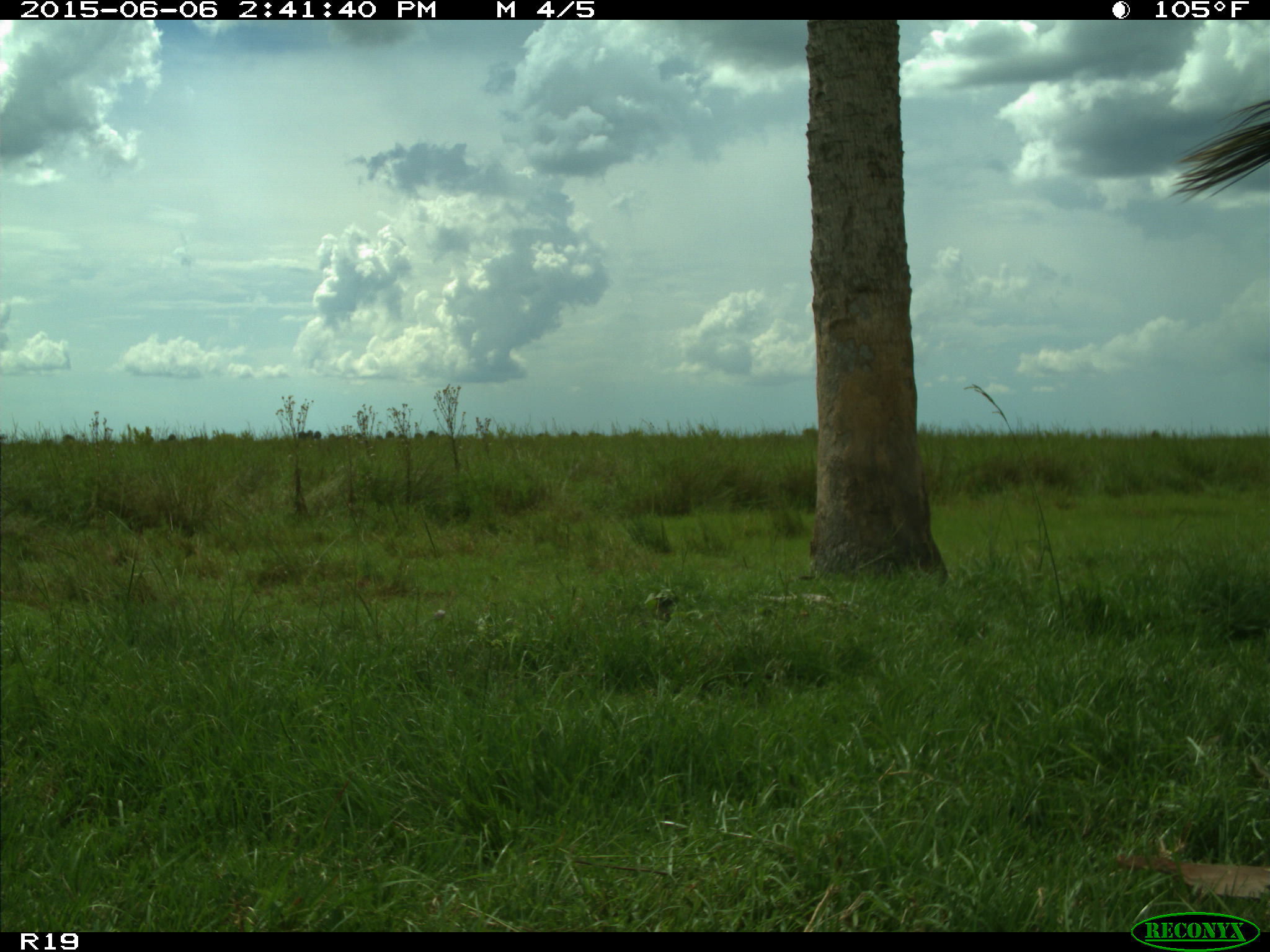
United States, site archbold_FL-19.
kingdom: Animalia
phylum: Chordata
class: Mammalia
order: Artiodactyla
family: Bovidae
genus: Bos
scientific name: Bos taurus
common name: domestic cow